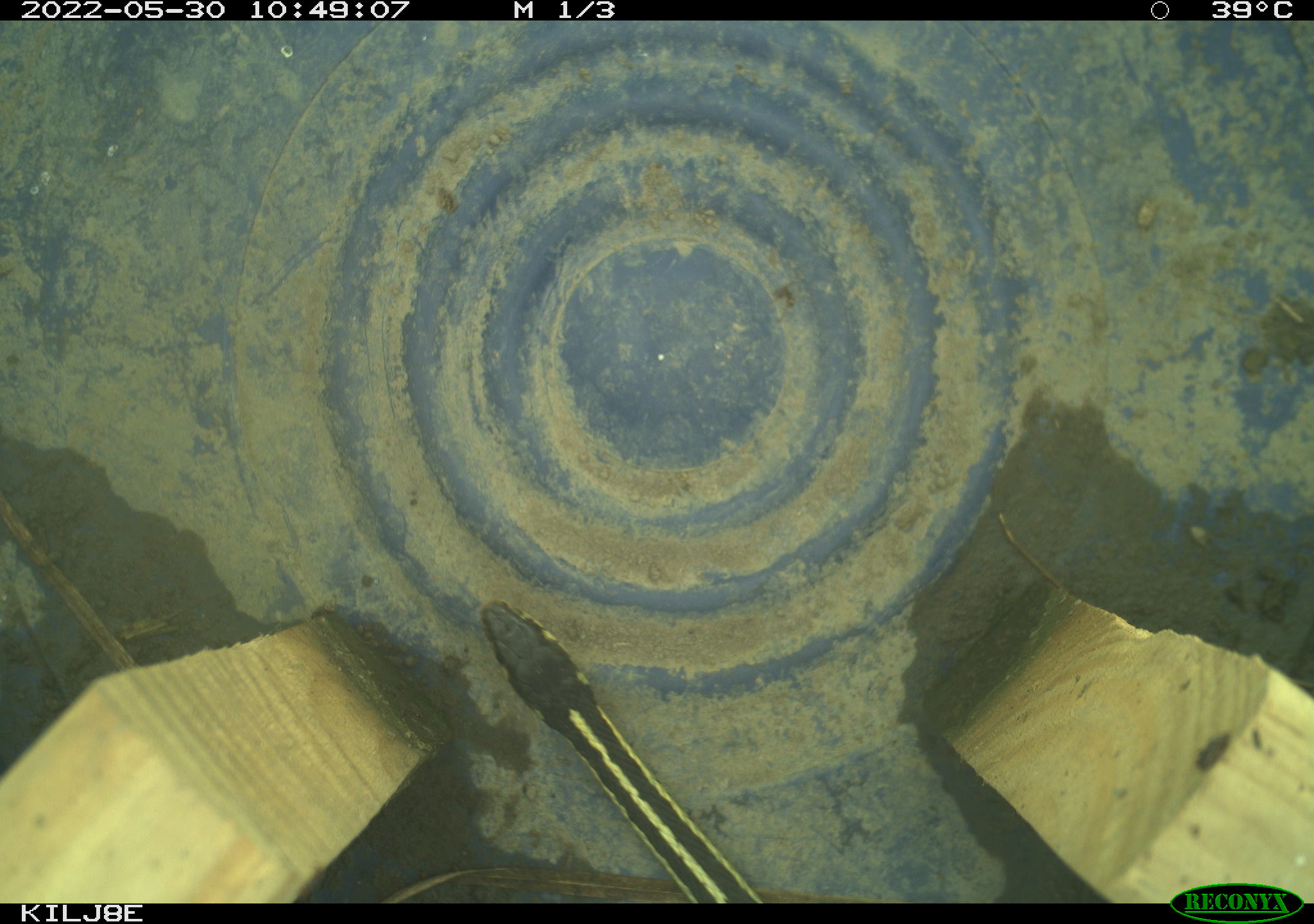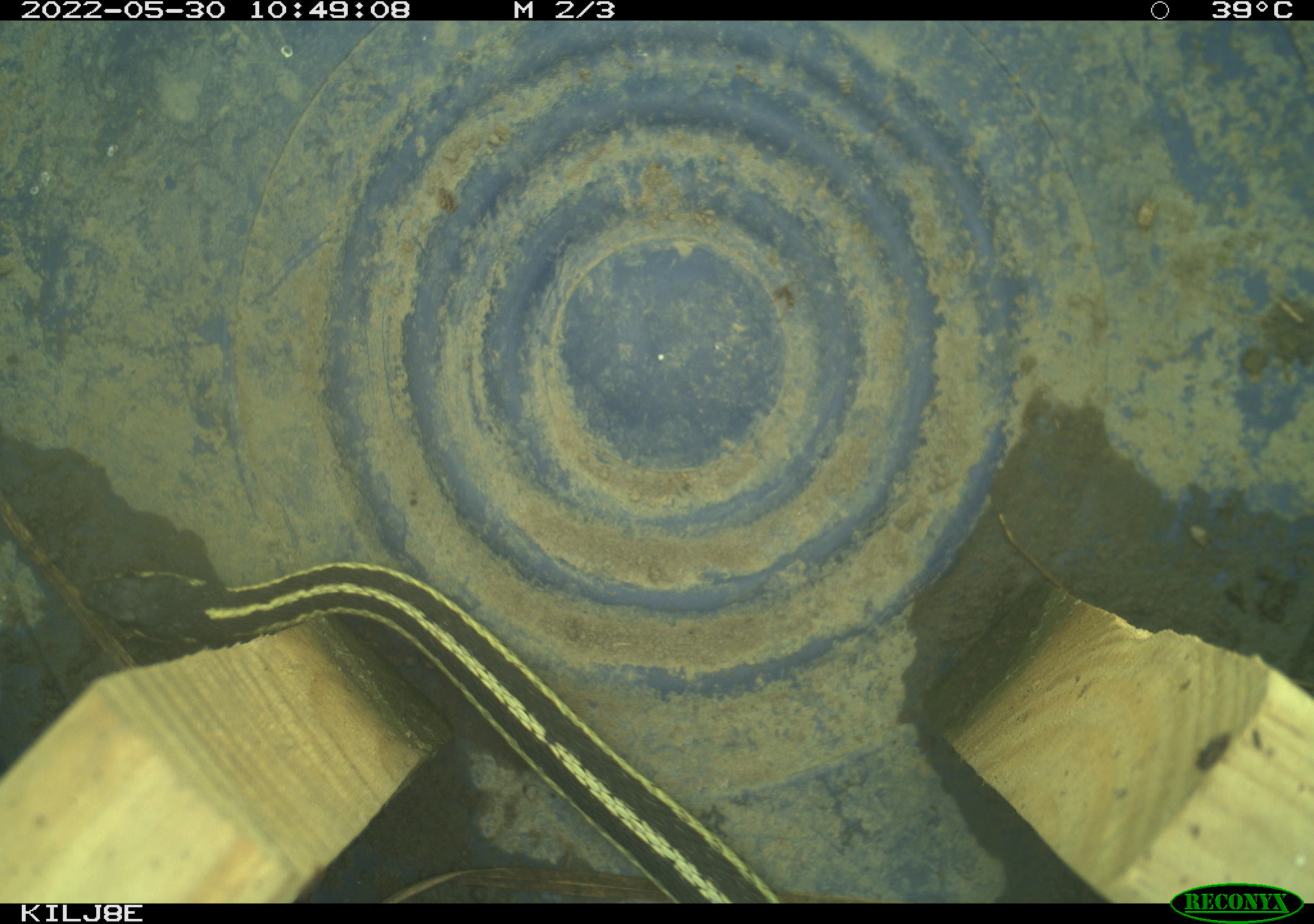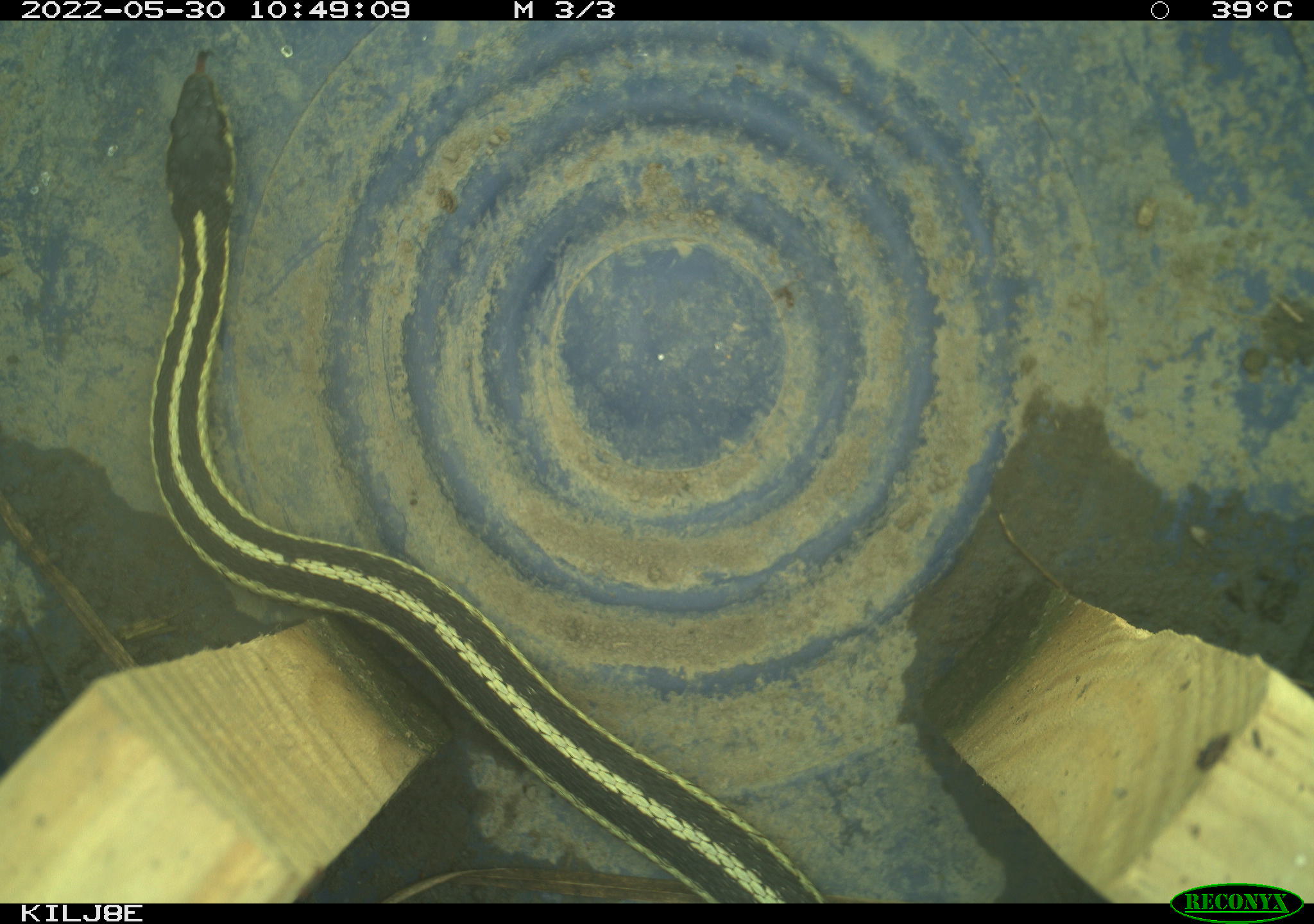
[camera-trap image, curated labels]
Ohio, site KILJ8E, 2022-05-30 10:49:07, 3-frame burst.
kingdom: Animalia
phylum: Chordata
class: Reptilia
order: Squamata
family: Colubridae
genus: Thamnophis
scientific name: Thamnophis sirtalis sirtalis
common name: eastern gartersnake